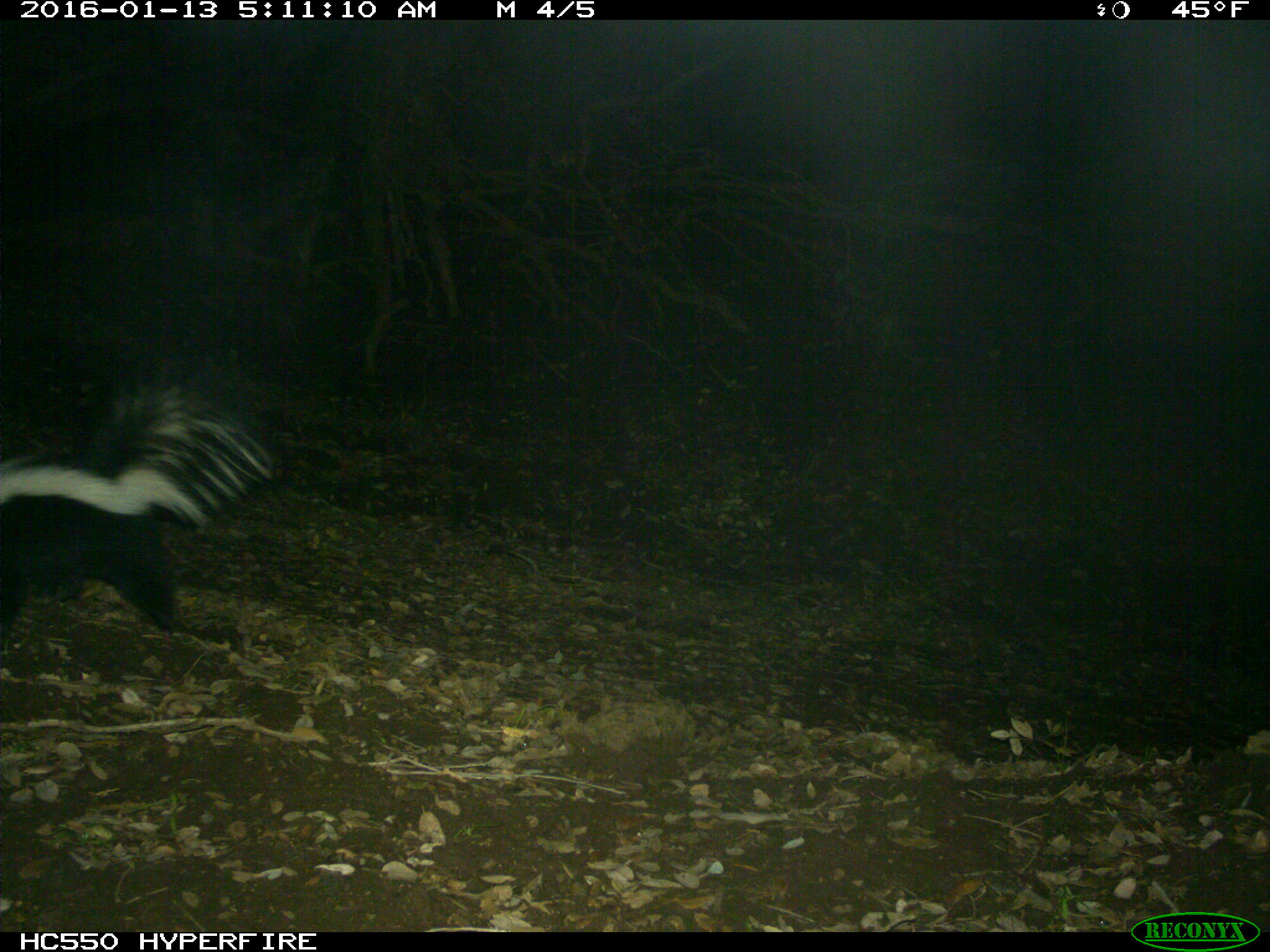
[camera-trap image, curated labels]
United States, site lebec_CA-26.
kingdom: Animalia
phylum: Chordata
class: Mammalia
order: Carnivora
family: Mephitidae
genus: Mephitis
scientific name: Mephitis mephitis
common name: striped skunk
Mephitis mephitis (striped skunk).